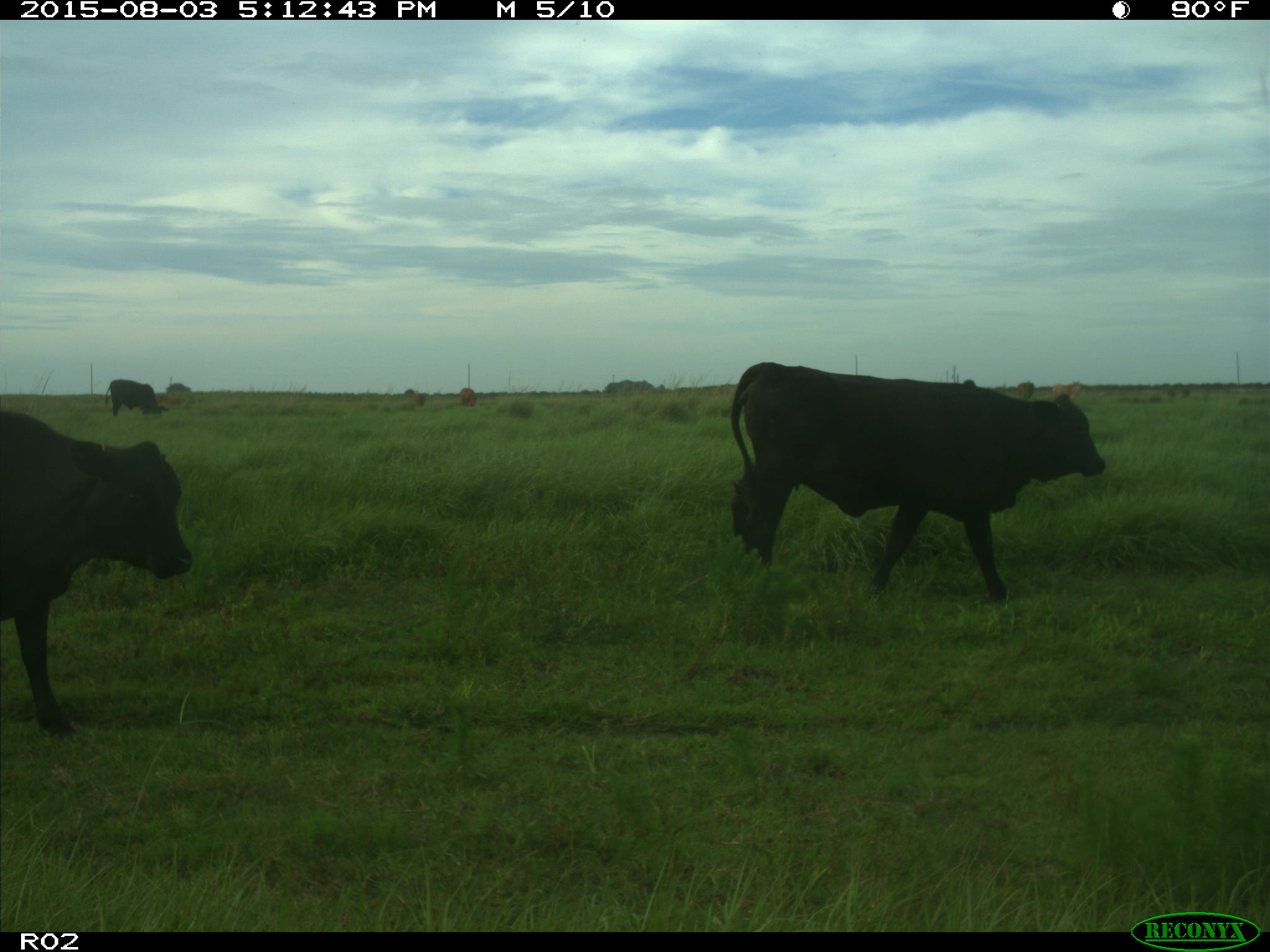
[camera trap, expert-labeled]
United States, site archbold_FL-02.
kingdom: Animalia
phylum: Chordata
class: Mammalia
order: Artiodactyla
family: Bovidae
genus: Bos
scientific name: Bos taurus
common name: domestic cow